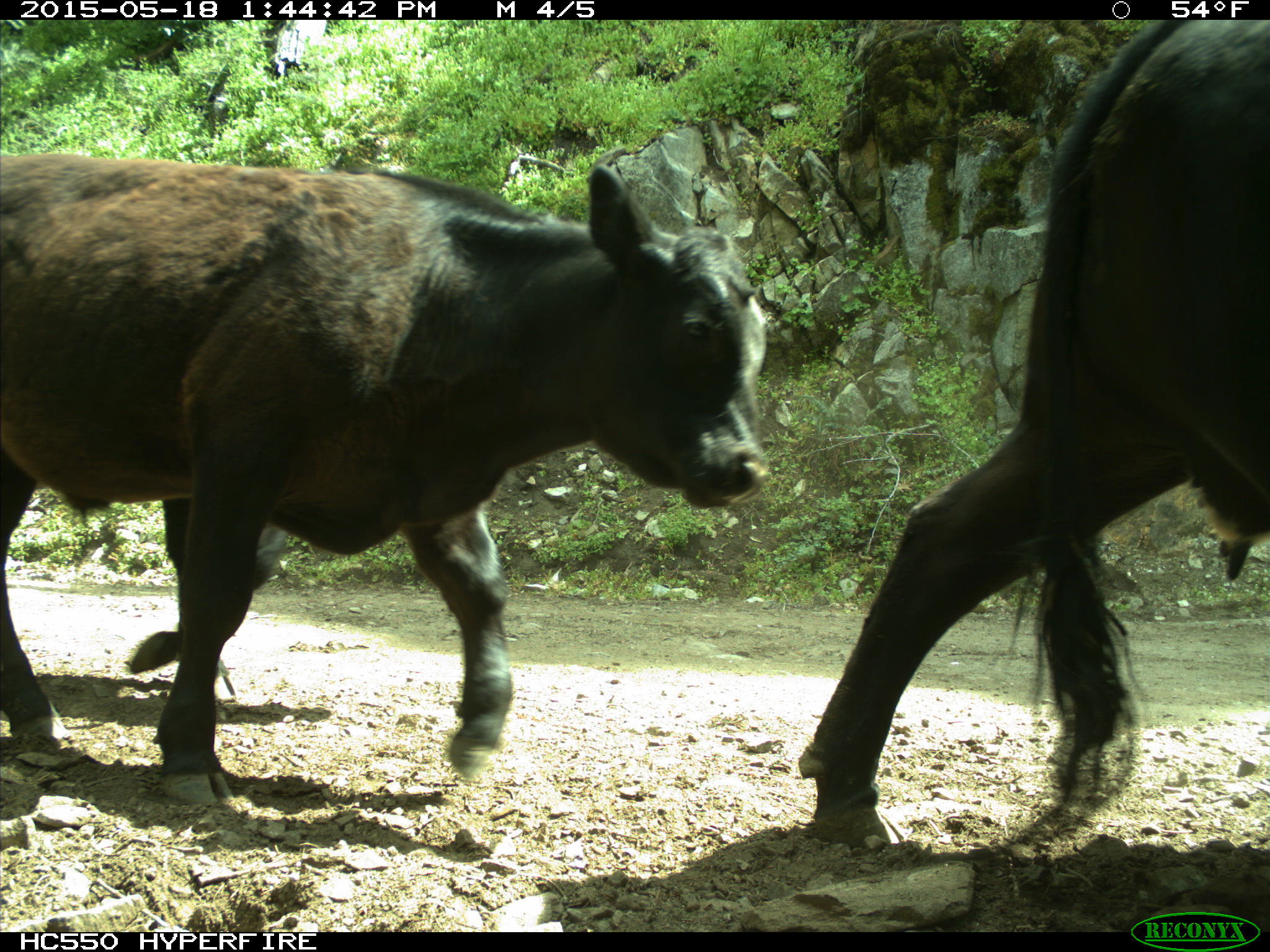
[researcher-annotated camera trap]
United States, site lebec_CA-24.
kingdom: Animalia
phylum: Chordata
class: Mammalia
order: Artiodactyla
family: Bovidae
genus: Bos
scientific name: Bos taurus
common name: domestic cow